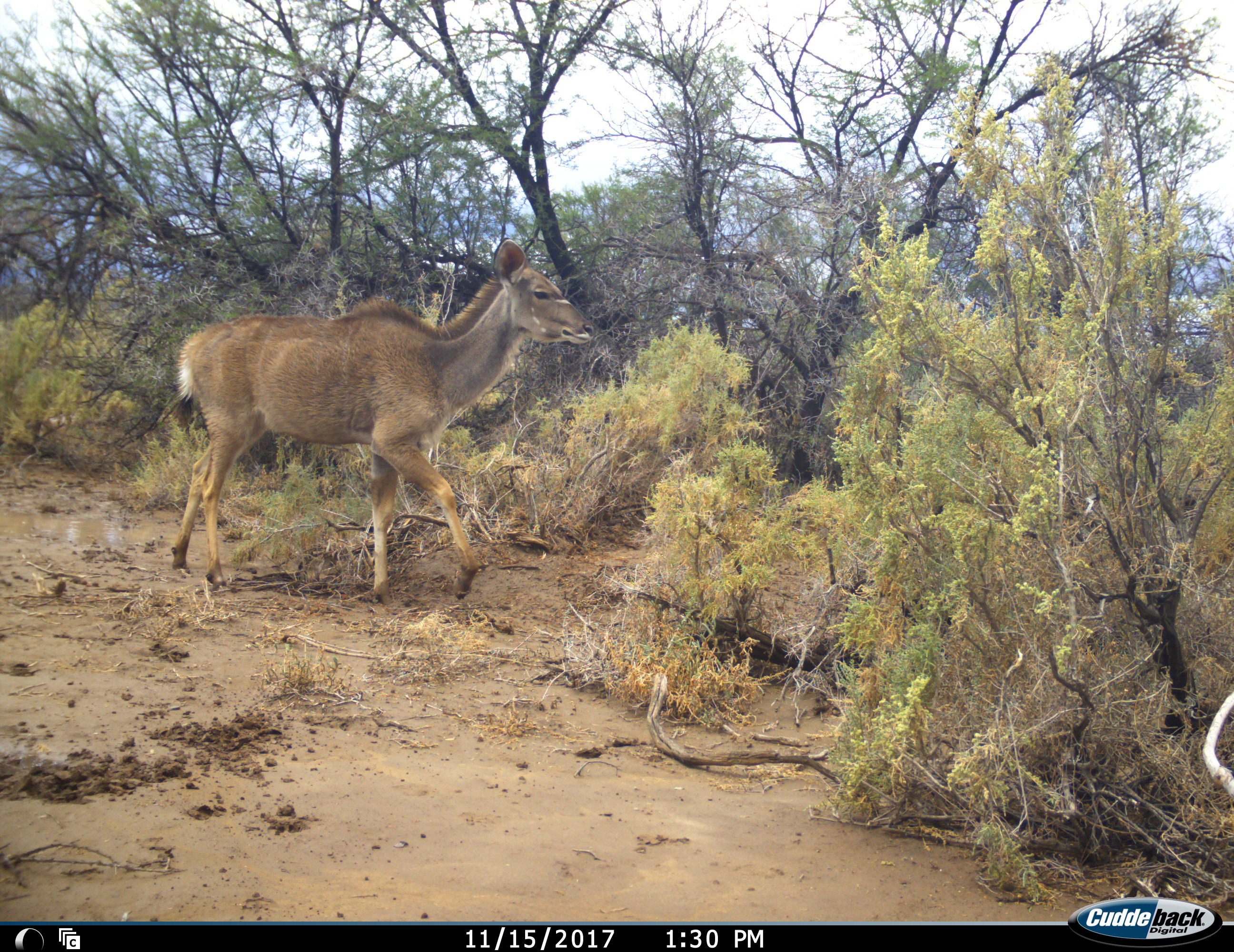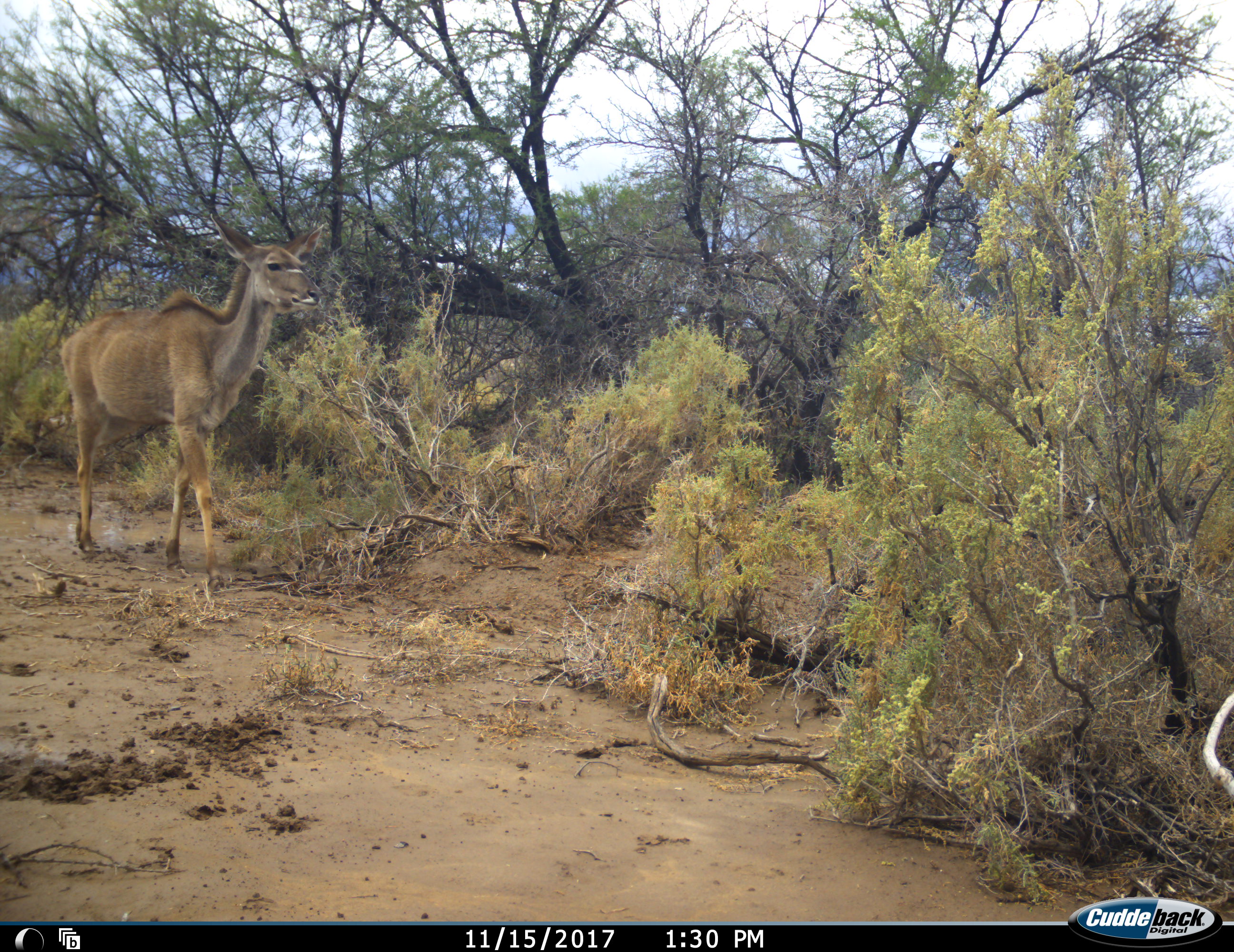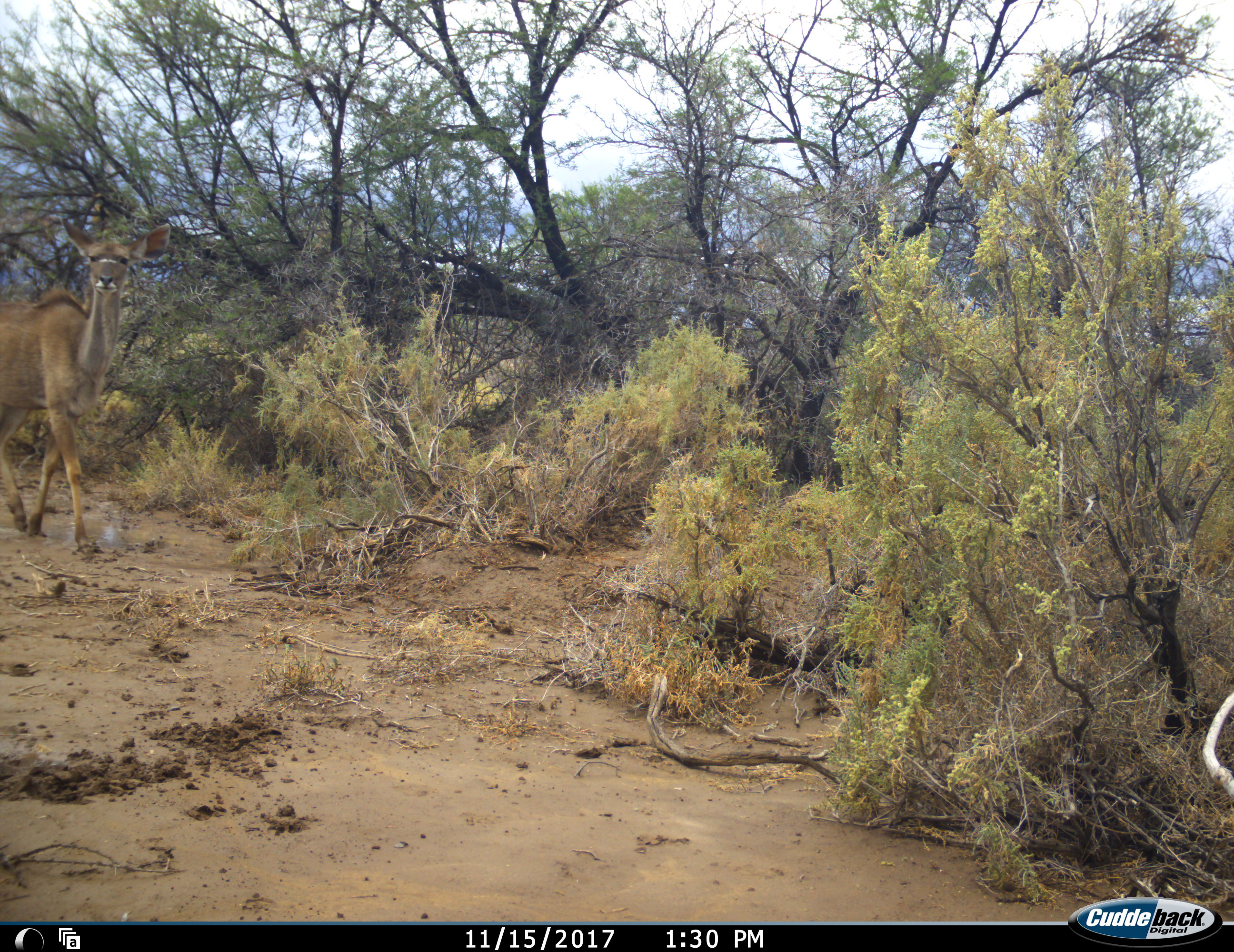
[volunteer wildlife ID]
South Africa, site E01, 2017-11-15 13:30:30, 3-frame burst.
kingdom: Animalia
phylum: Chordata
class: Mammalia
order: Artiodactyla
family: Bovidae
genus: Tragelaphus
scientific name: Tragelaphus strepsiceros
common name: greater kudu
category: kudu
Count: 1.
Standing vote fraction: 0%.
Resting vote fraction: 0%.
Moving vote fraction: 100%.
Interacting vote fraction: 0%.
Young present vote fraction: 0%.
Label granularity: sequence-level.